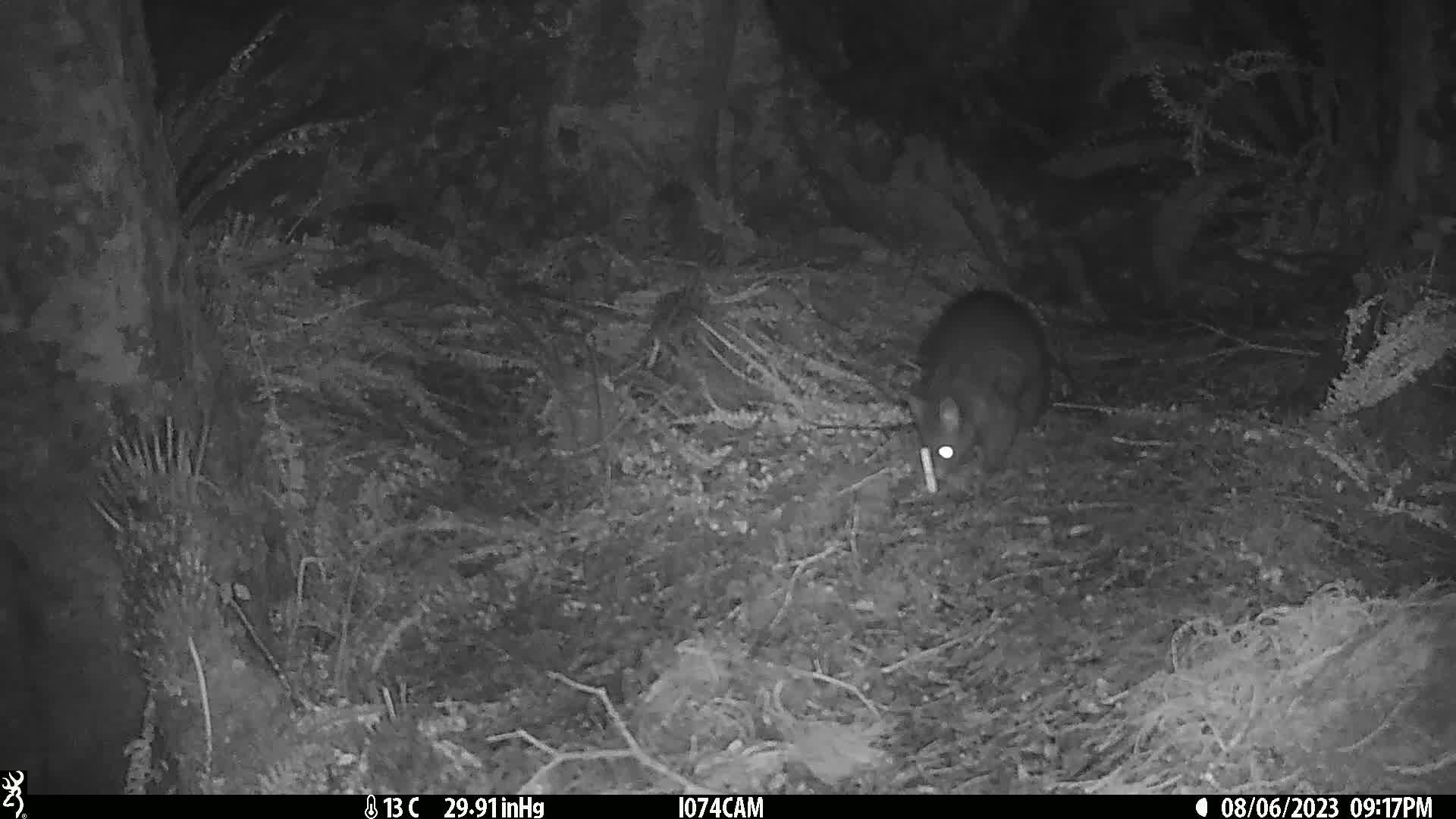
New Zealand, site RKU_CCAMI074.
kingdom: Animalia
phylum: Chordata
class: Mammalia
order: Diprotodontia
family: Phalangeridae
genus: Trichosurus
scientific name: Trichosurus vulpecula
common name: common brushtail possum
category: possum